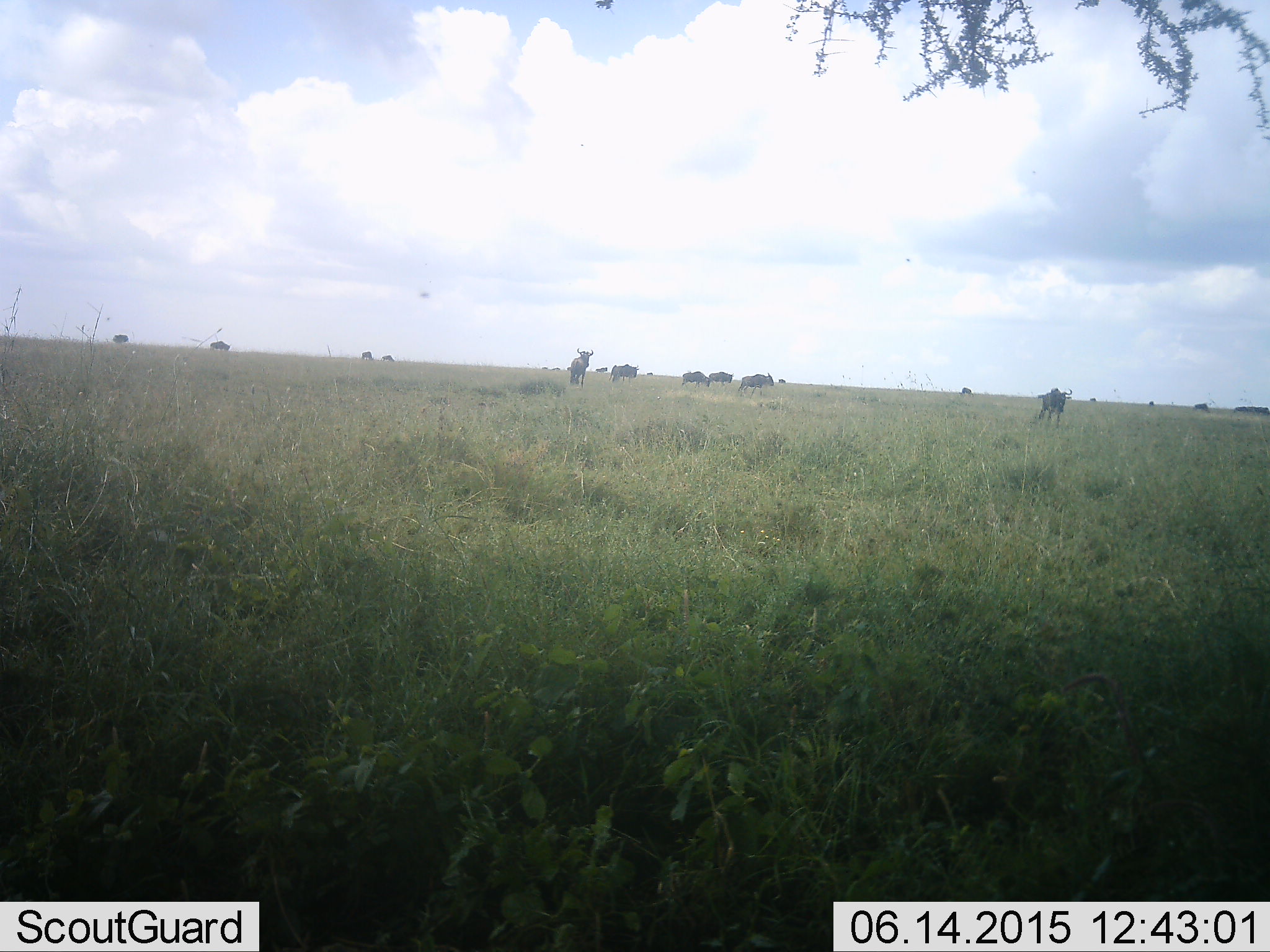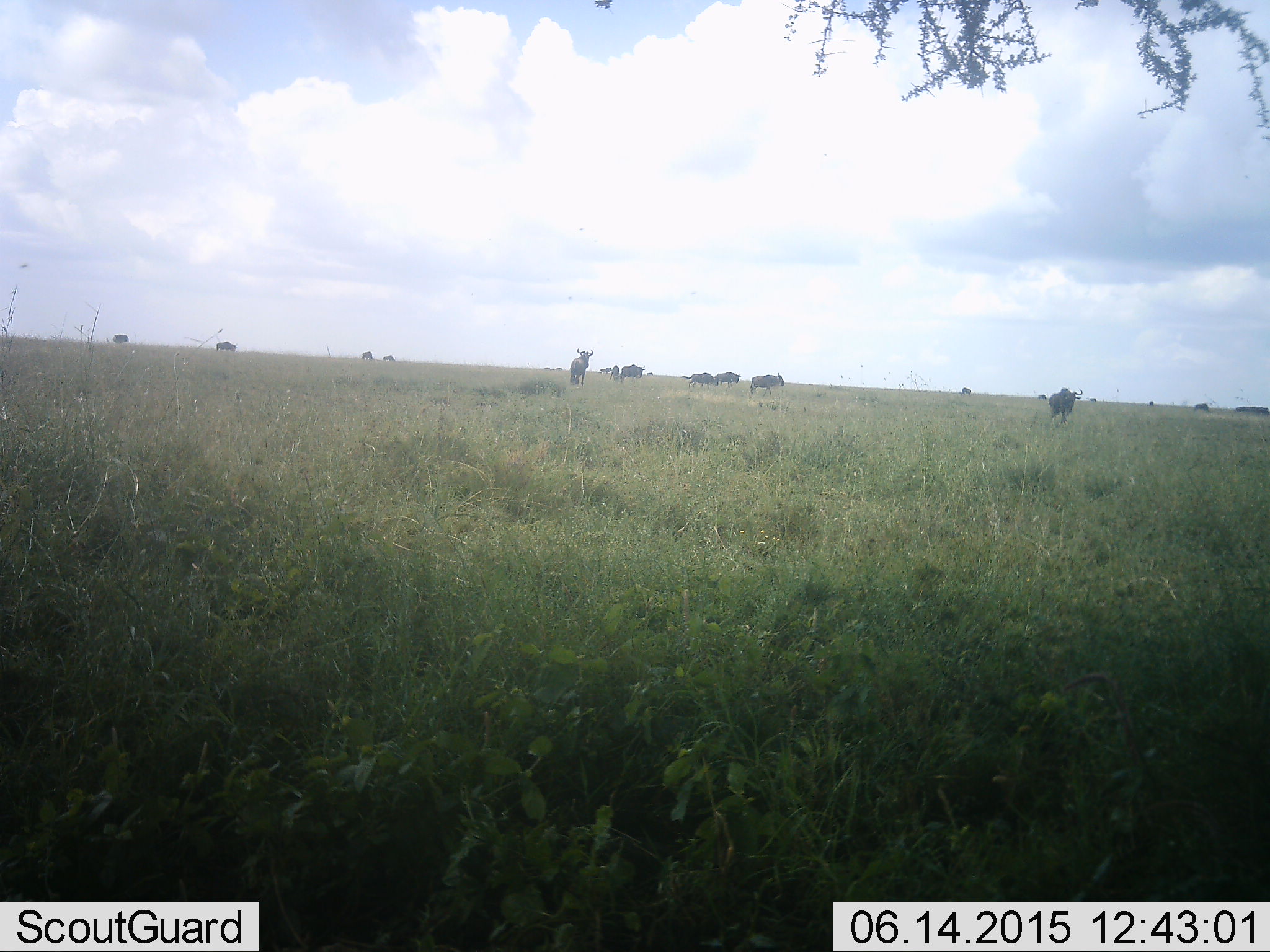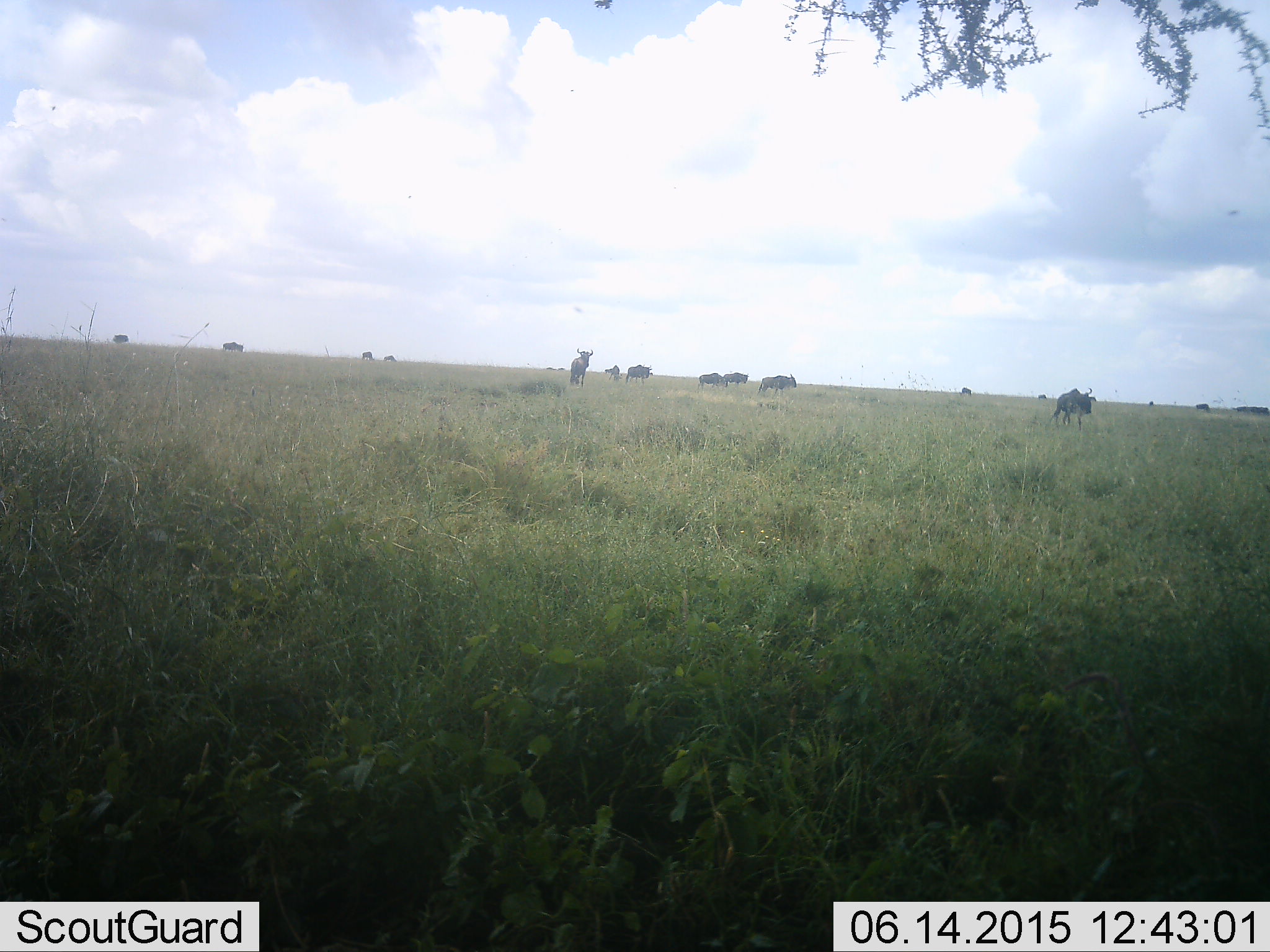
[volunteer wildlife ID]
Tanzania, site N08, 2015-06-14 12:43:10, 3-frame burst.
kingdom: Animalia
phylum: Chordata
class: Mammalia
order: Artiodactyla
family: Bovidae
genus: Connochaetes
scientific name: Connochaetes taurinus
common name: blue wildebeest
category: wildebeest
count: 11-50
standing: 64%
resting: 0%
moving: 100%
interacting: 0%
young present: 0%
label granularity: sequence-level